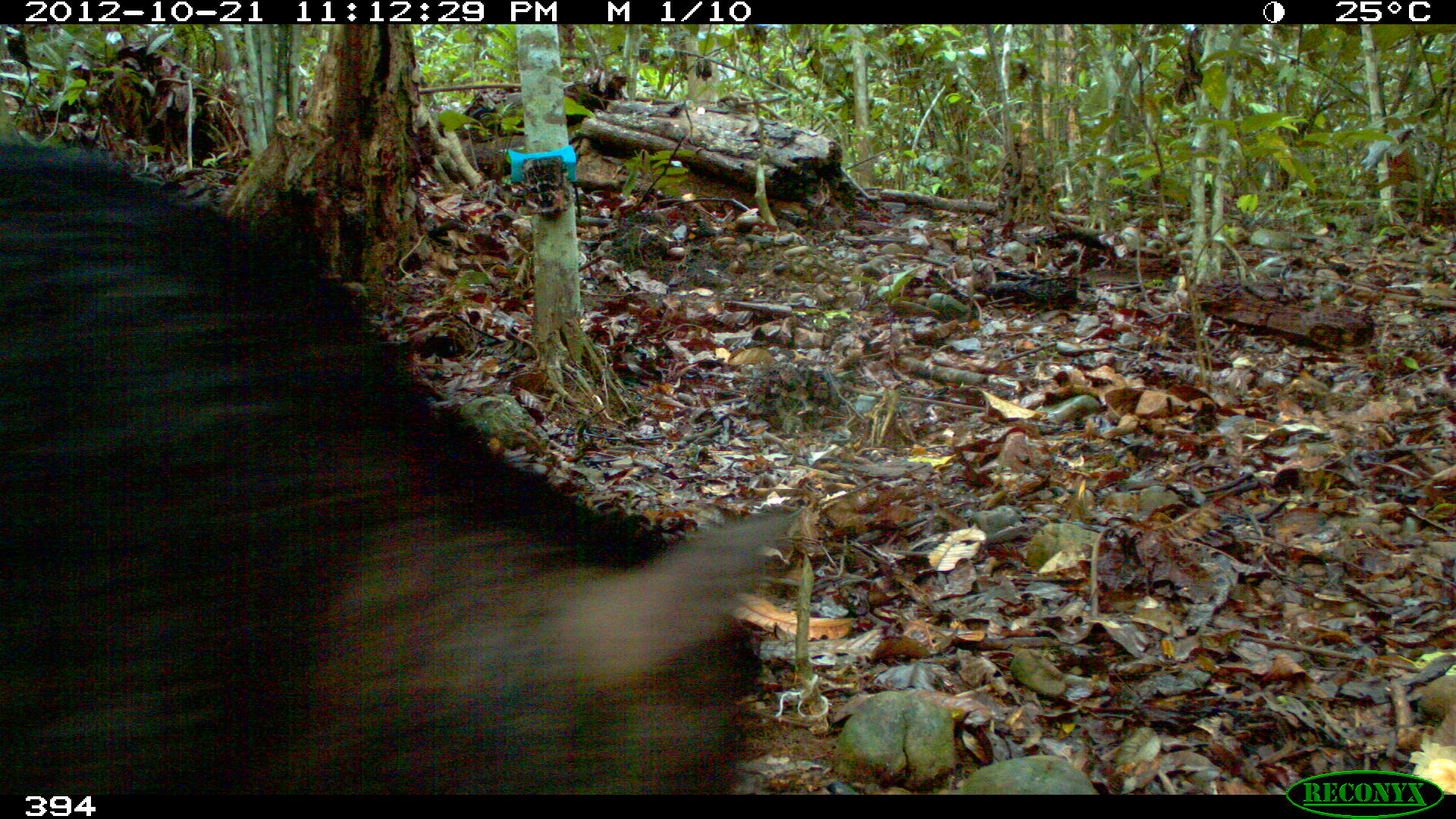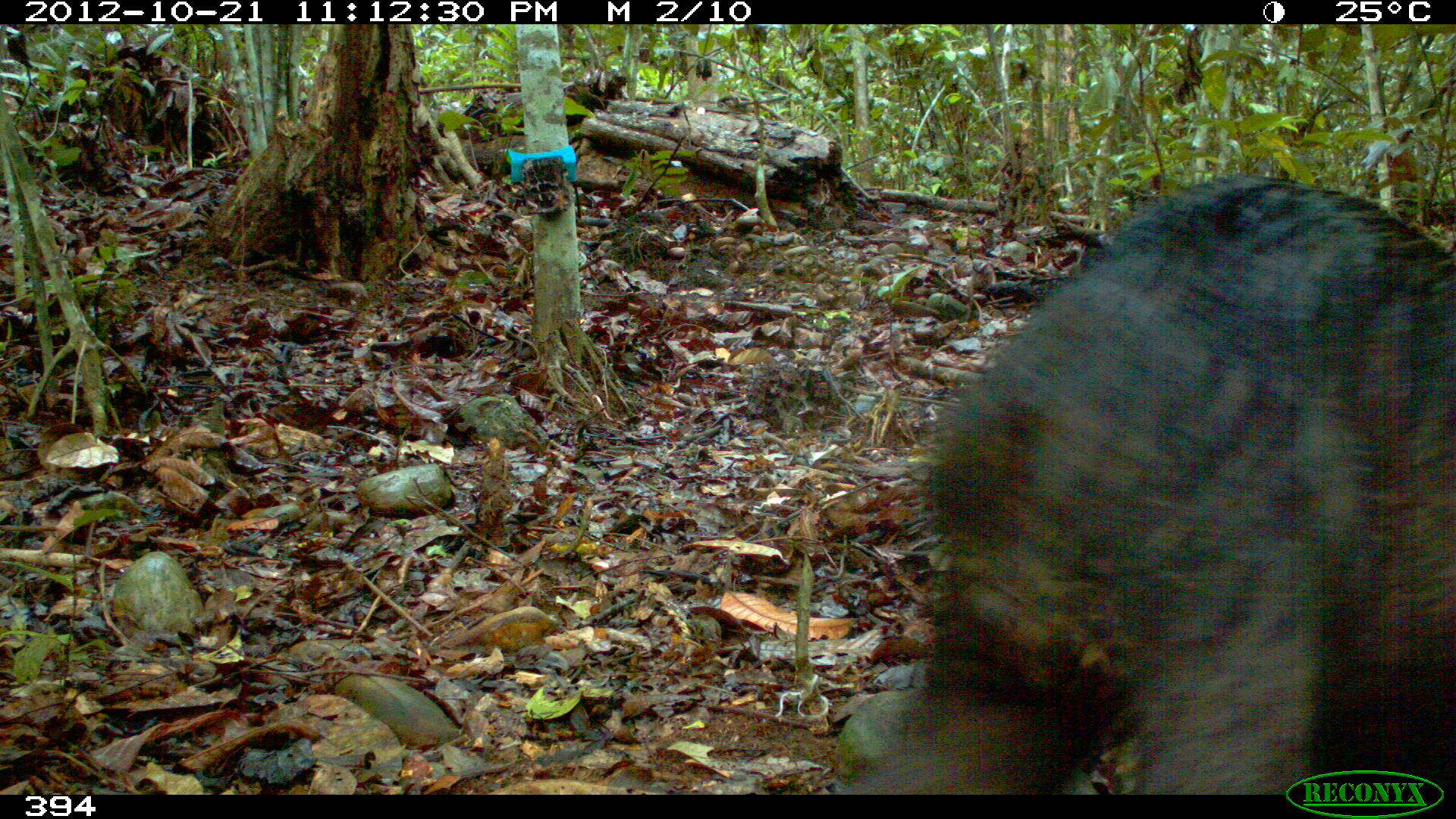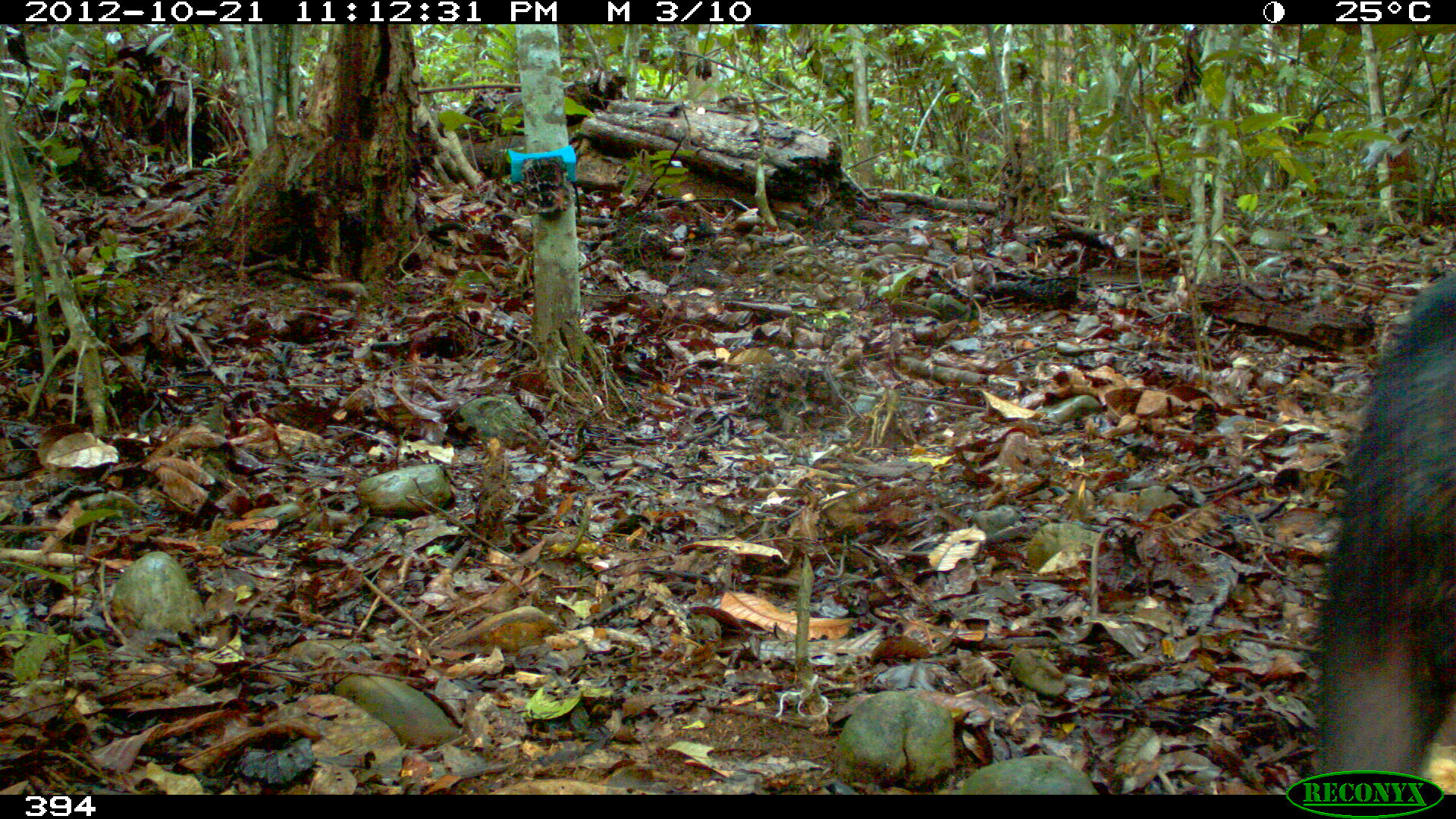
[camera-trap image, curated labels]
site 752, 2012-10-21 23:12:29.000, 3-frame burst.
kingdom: Animalia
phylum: Chordata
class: Mammalia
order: Artiodactyla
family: Tayassuidae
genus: Tayassu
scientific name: Tayassu pecari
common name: white-lipped peccary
Tayassu pecari (white-lipped peccary).